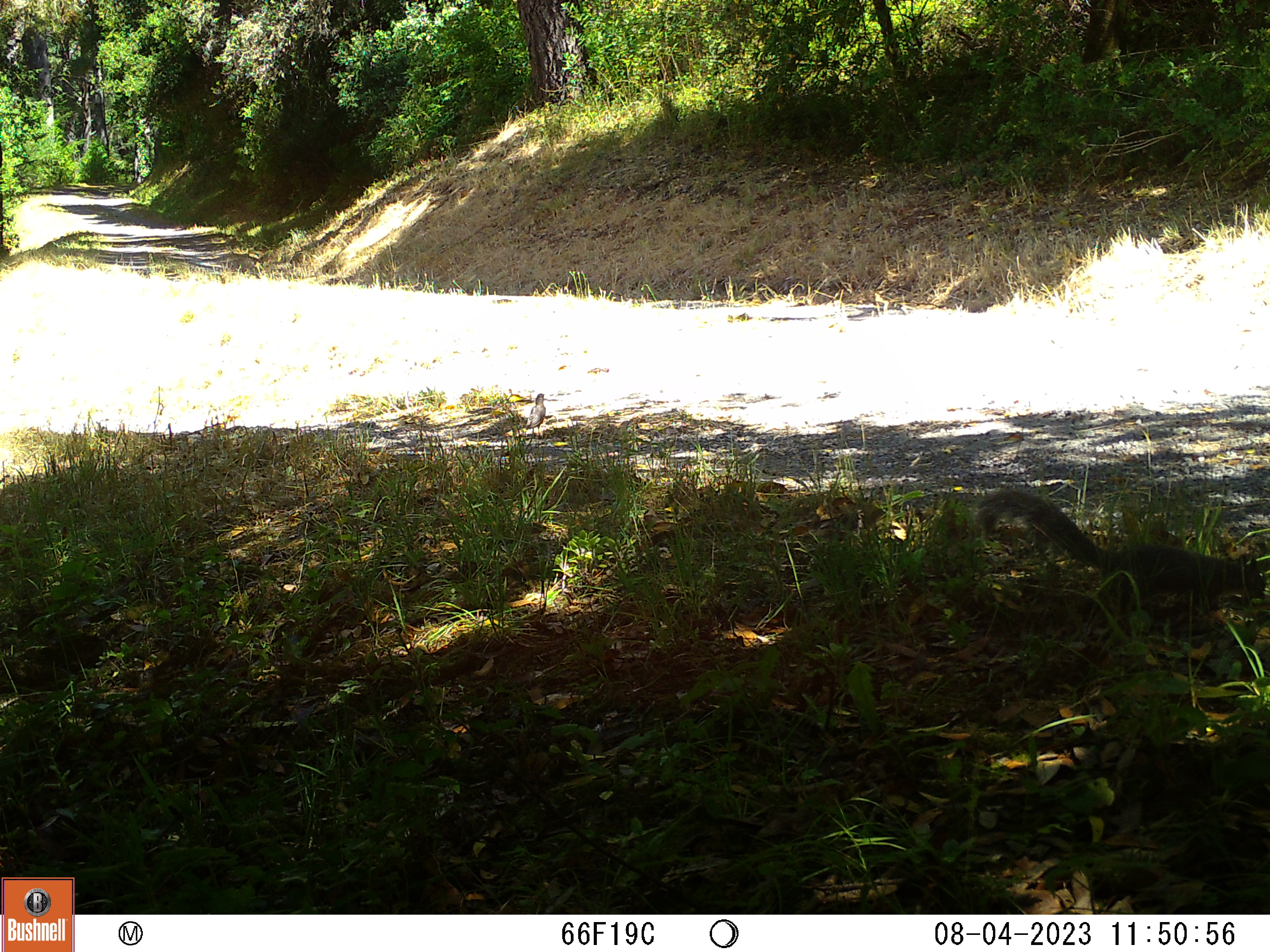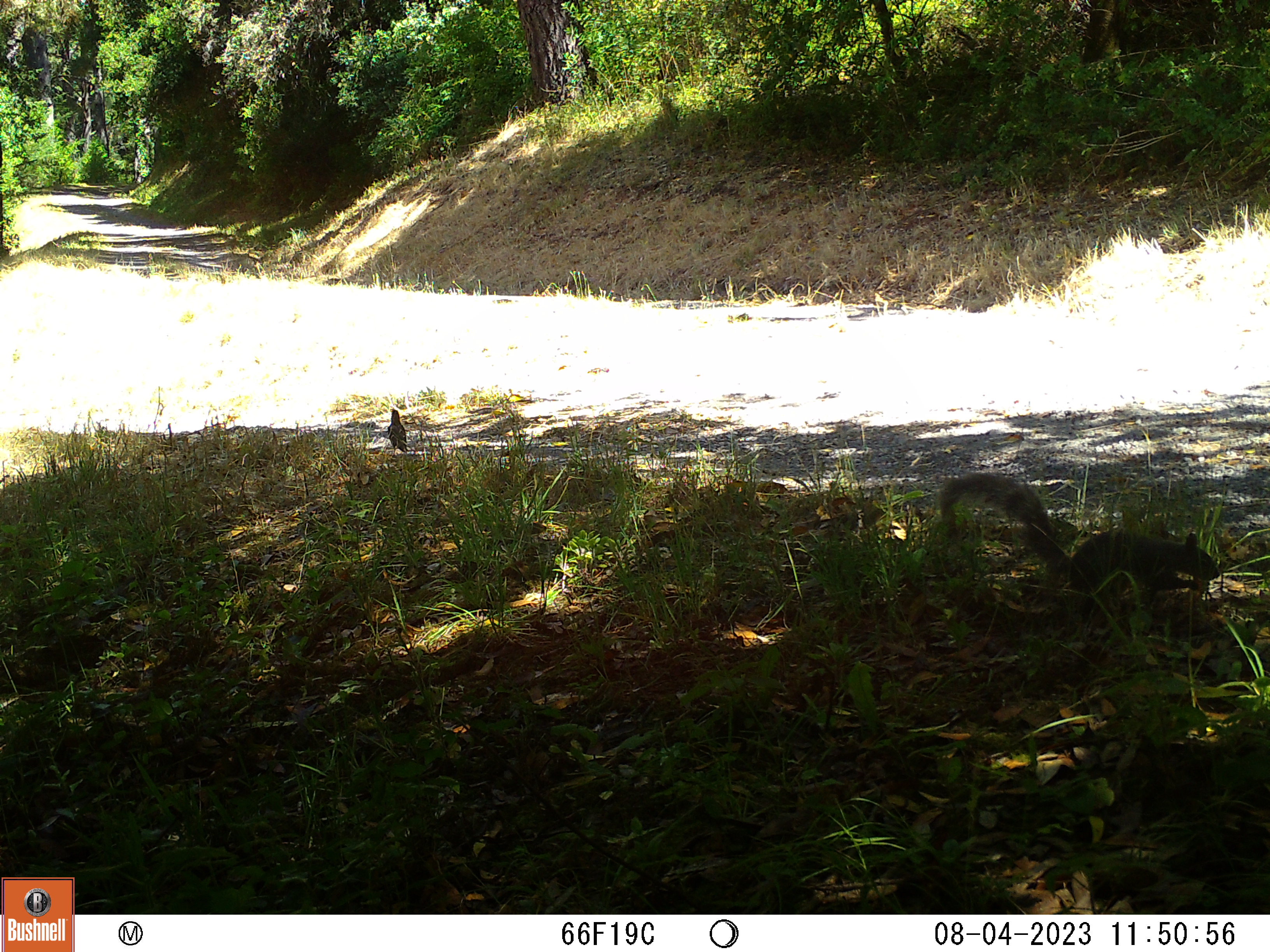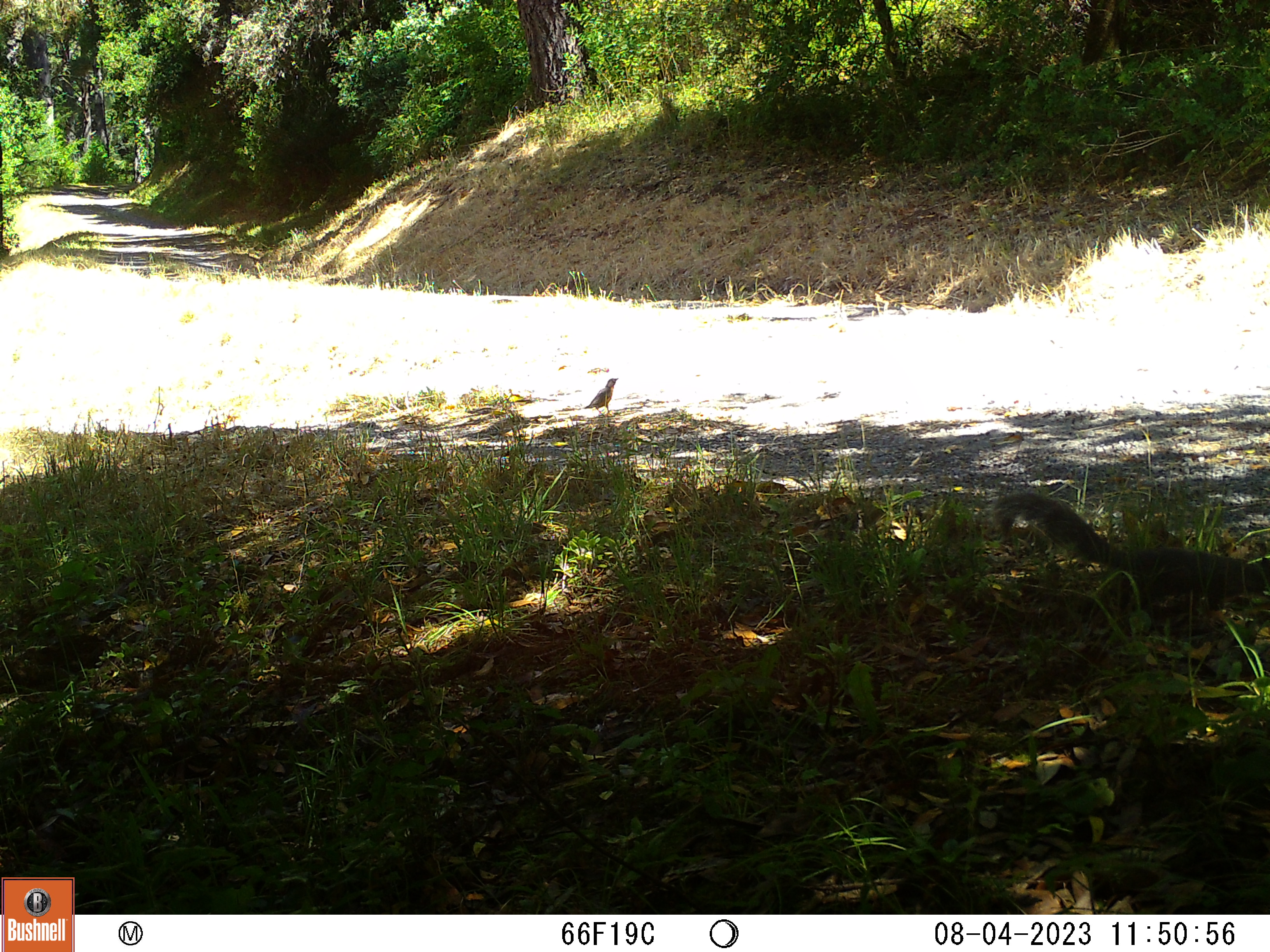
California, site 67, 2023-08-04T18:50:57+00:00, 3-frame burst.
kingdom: Animalia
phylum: Chordata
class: Aves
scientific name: Aves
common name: bird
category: unknown bird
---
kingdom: Animalia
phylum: Chordata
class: Mammalia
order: Rodentia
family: Sciuridae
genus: Sciurus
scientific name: Sciurus griseus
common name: western gray squirrel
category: western grey squirrel